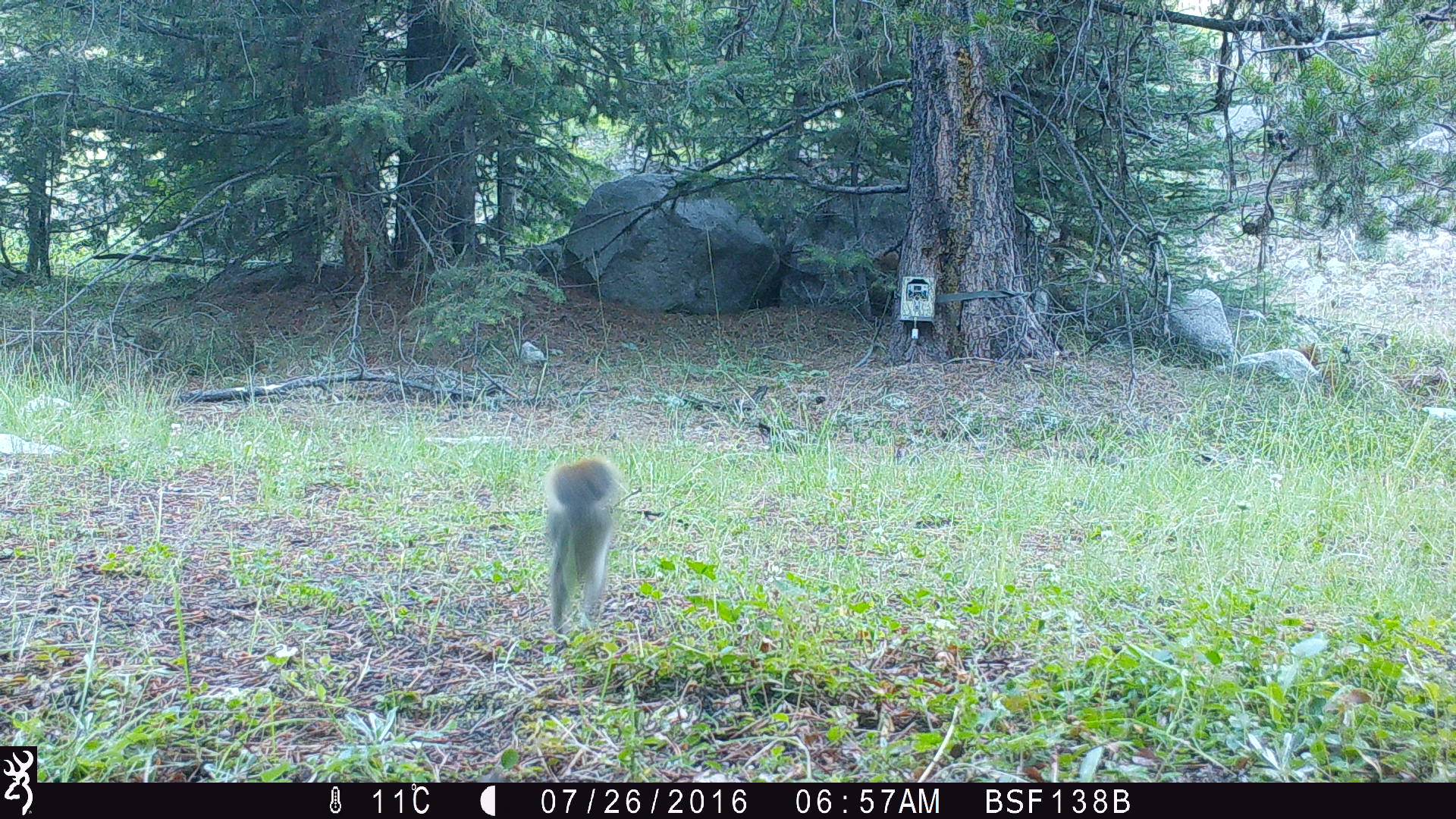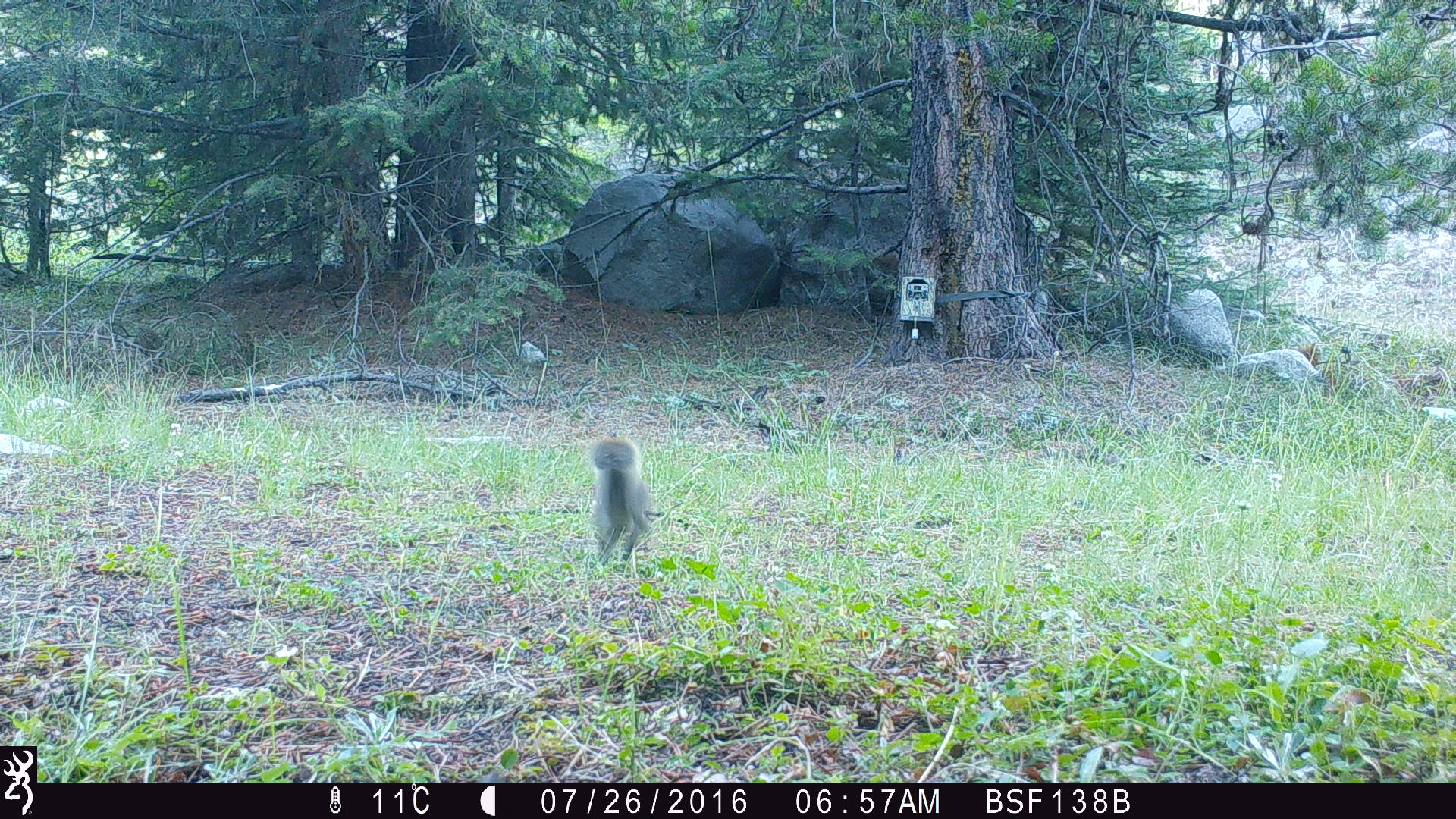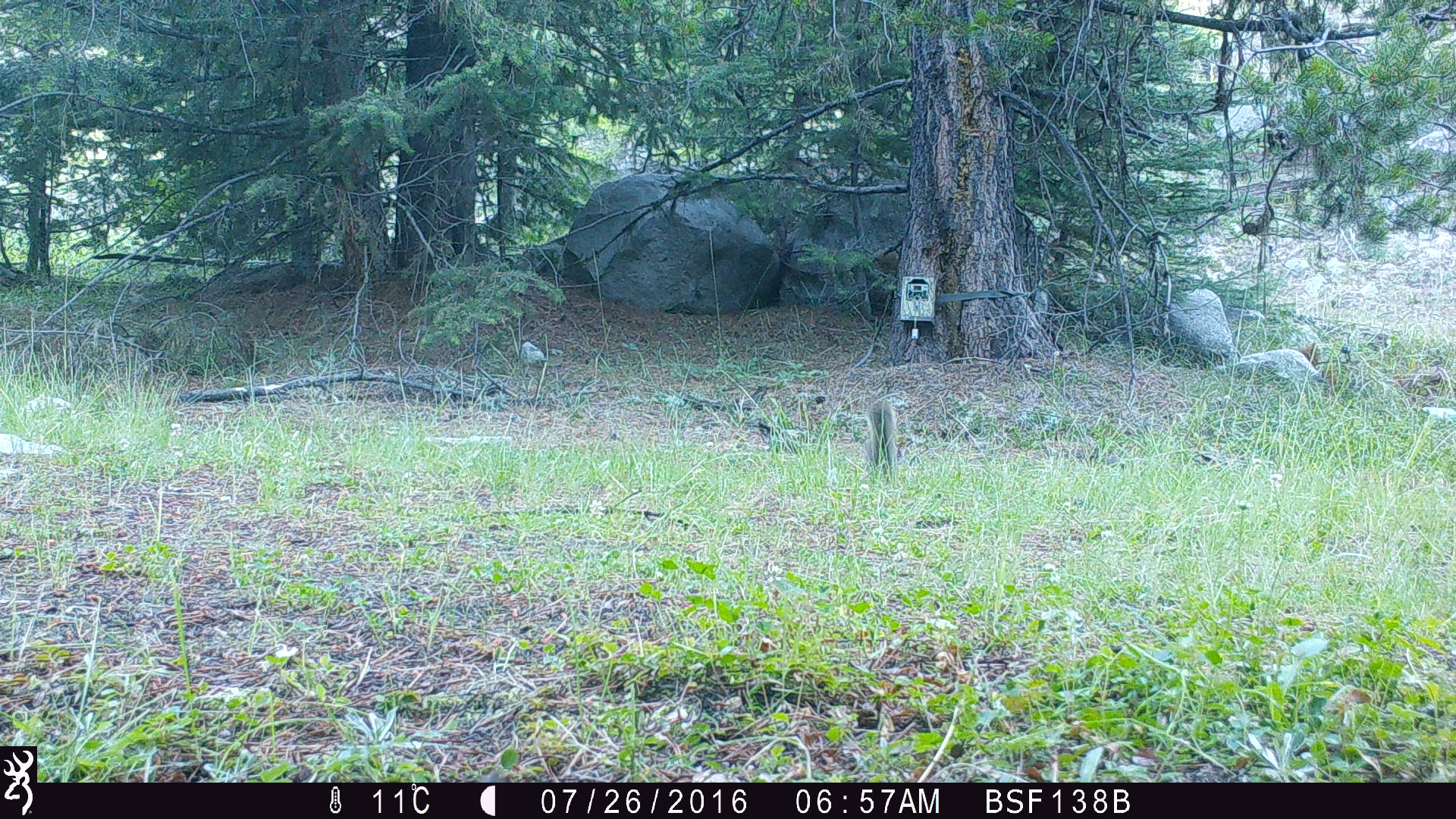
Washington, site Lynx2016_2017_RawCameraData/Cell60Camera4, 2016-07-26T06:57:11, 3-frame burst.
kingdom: Animalia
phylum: Chordata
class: Mammalia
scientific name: Mammalia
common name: small mammal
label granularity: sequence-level